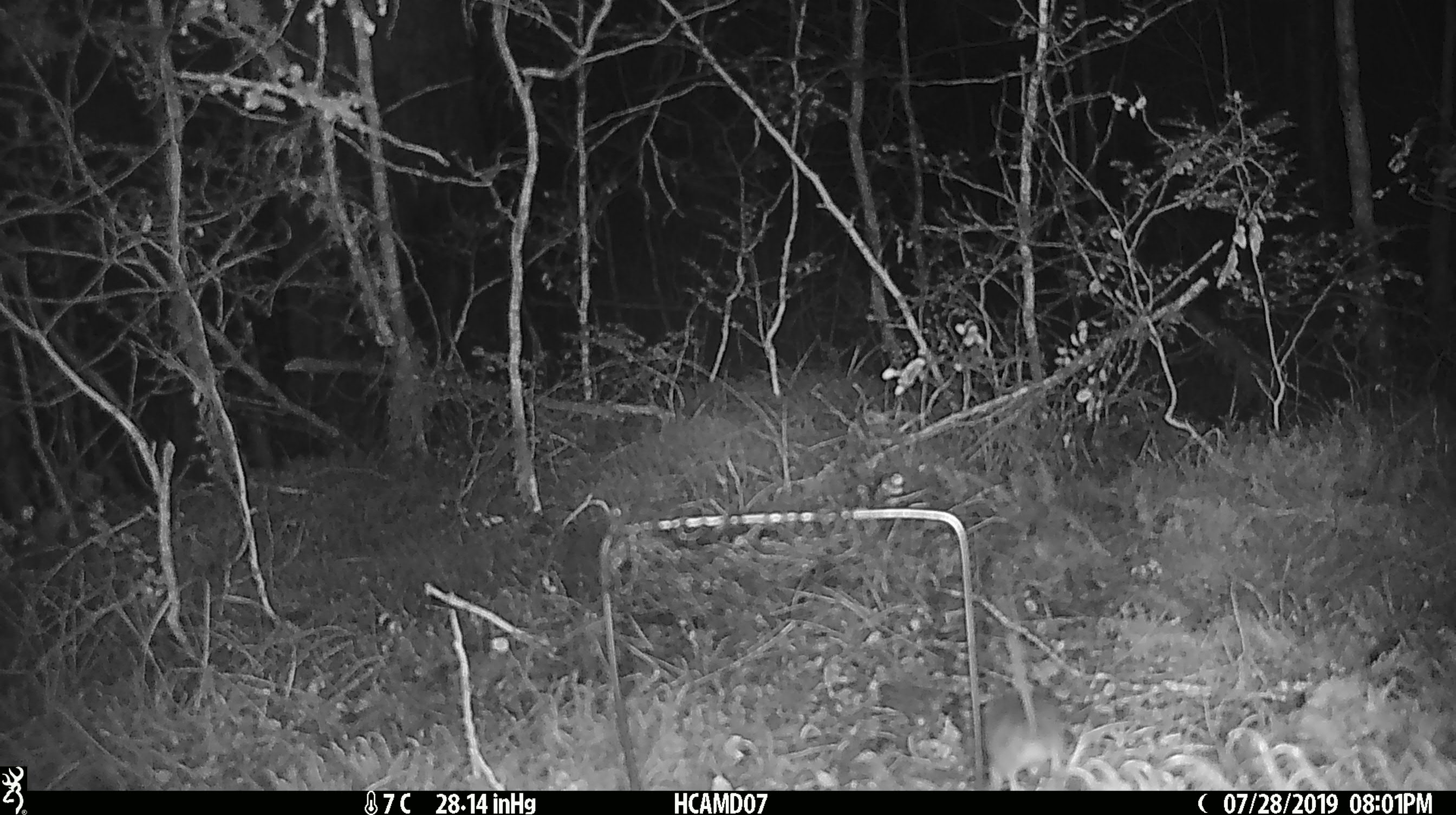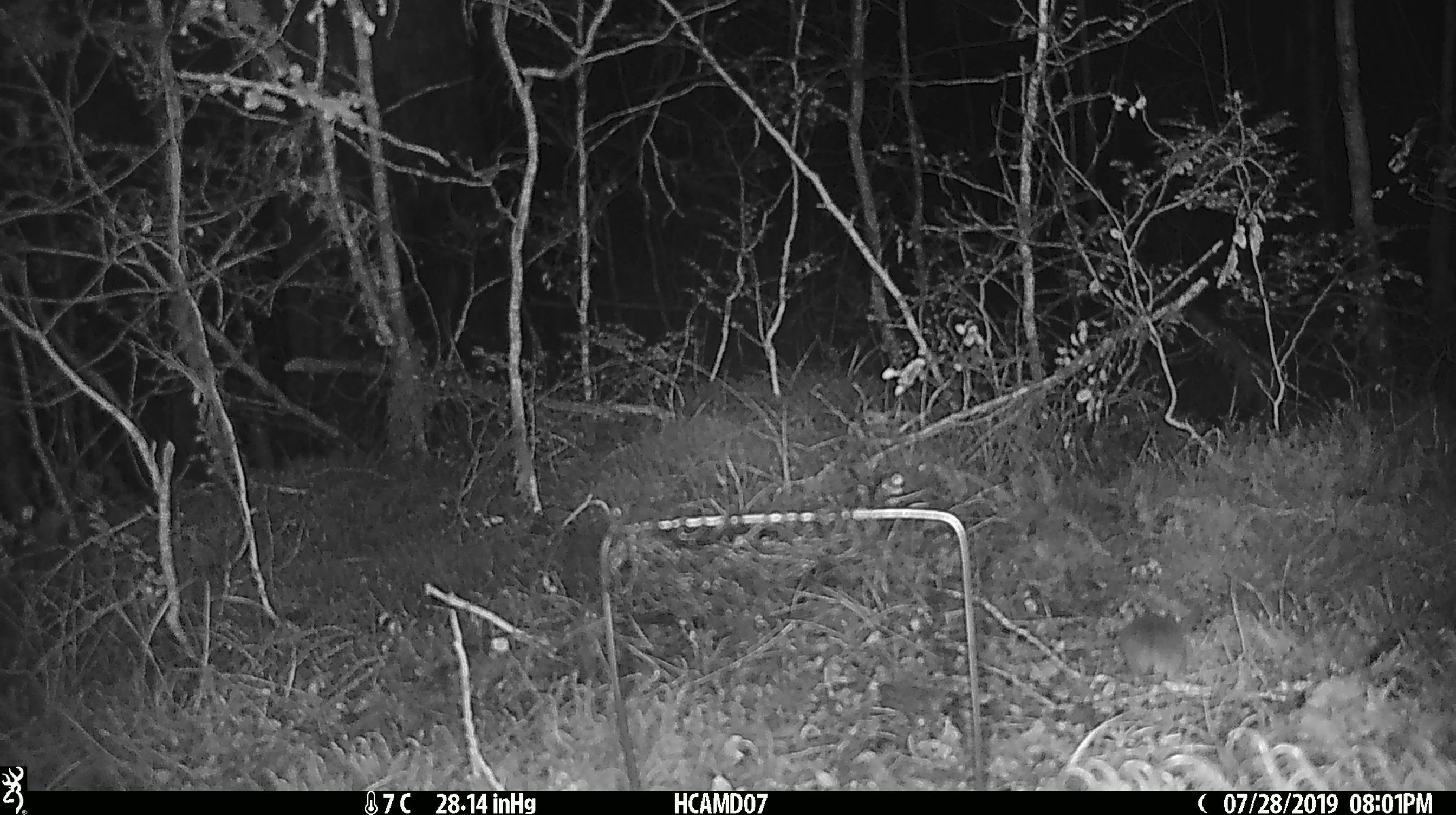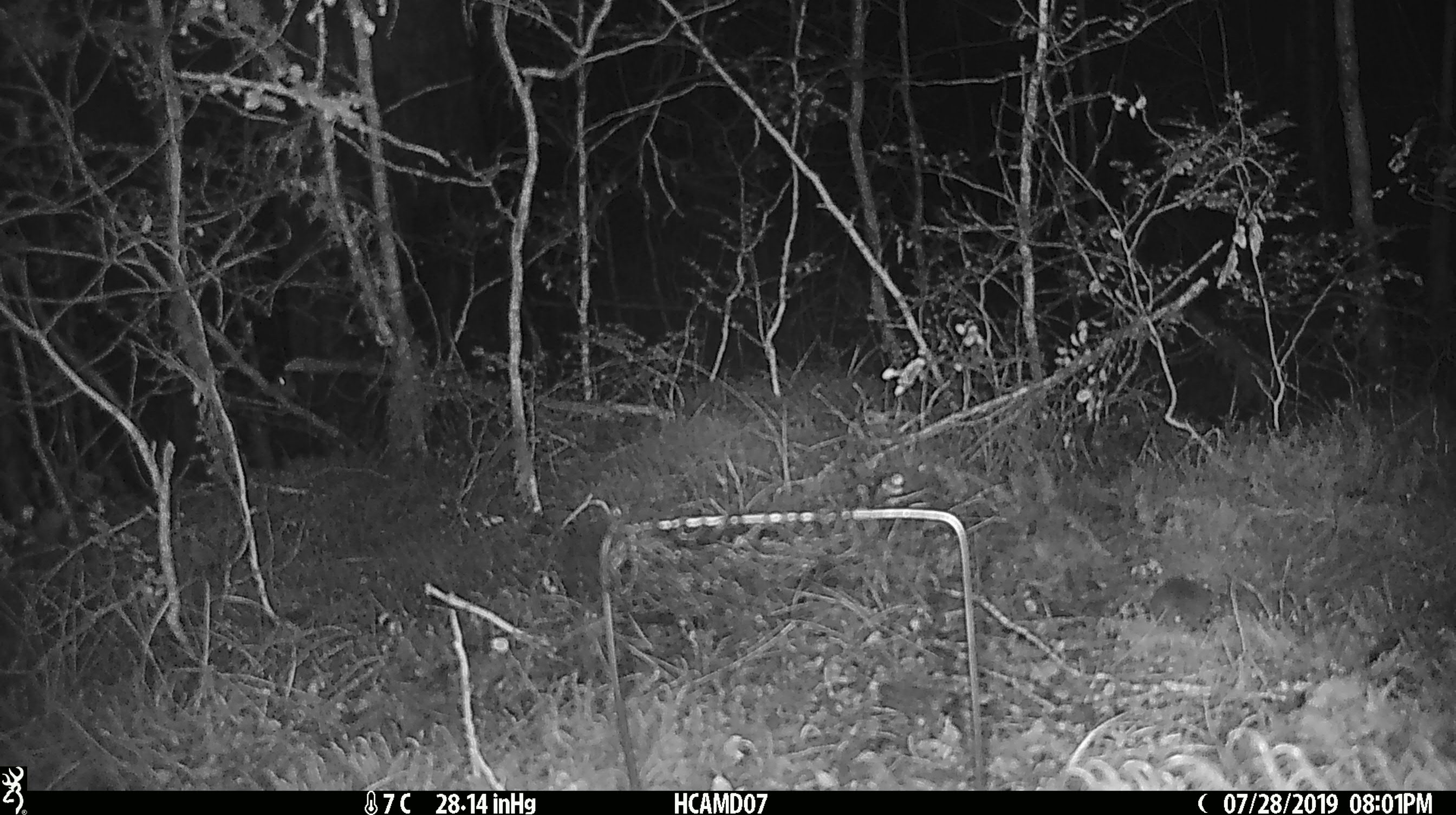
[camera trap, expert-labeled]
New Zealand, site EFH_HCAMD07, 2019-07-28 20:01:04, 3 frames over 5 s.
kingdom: Animalia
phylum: Chordata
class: Mammalia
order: Rodentia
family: Muridae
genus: Mus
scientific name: Mus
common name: mouse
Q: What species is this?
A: Mouse (Mus).